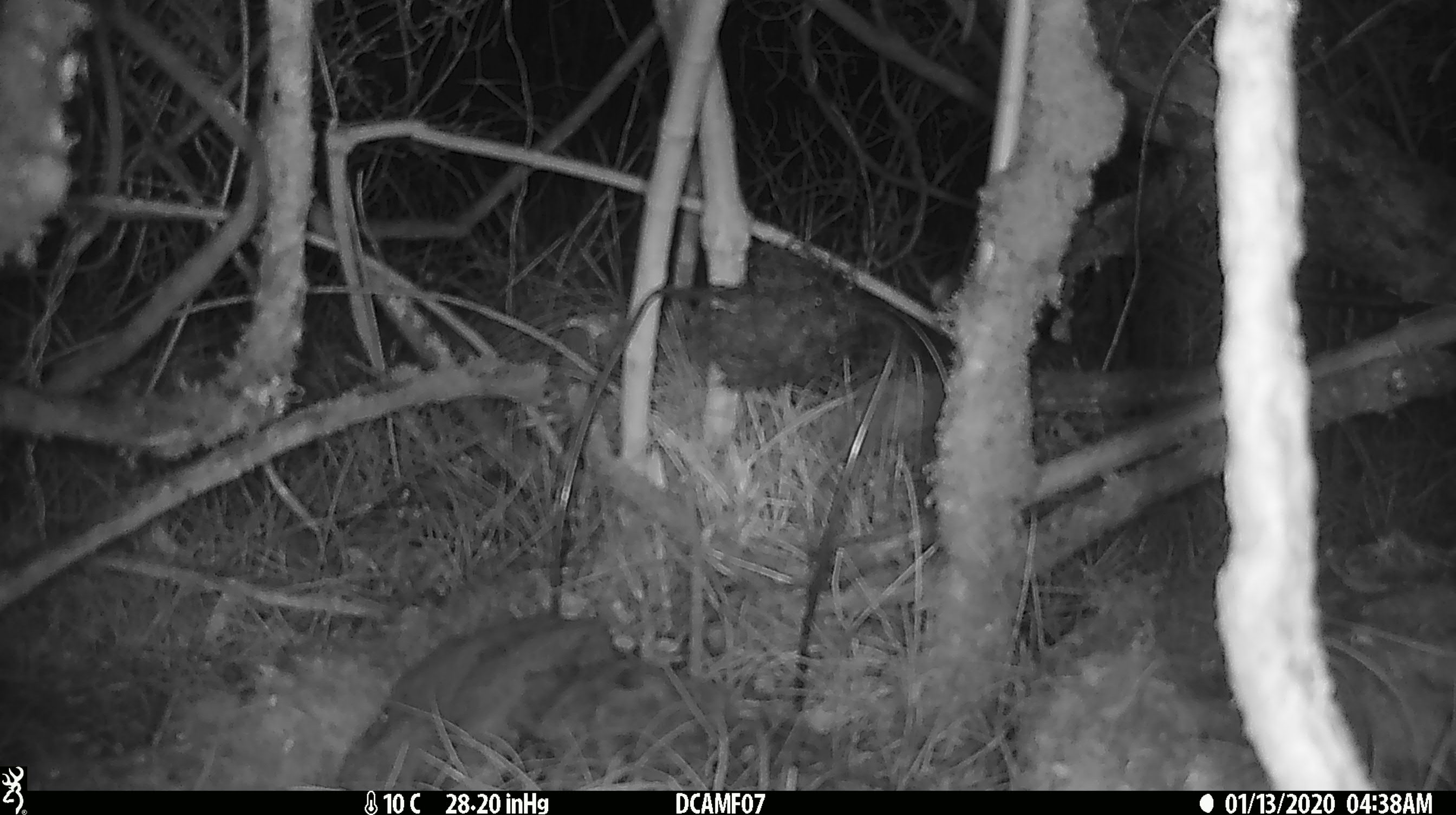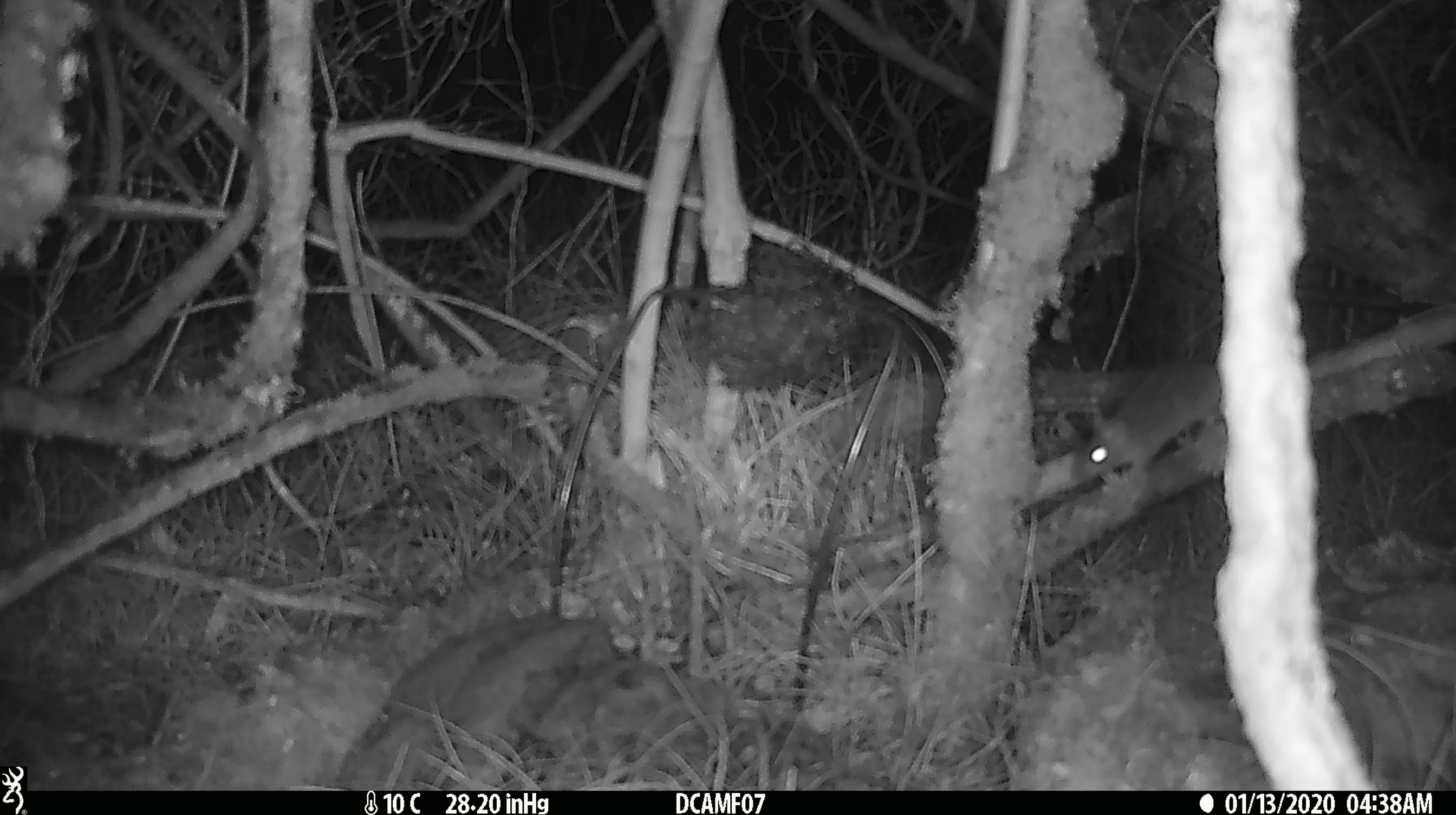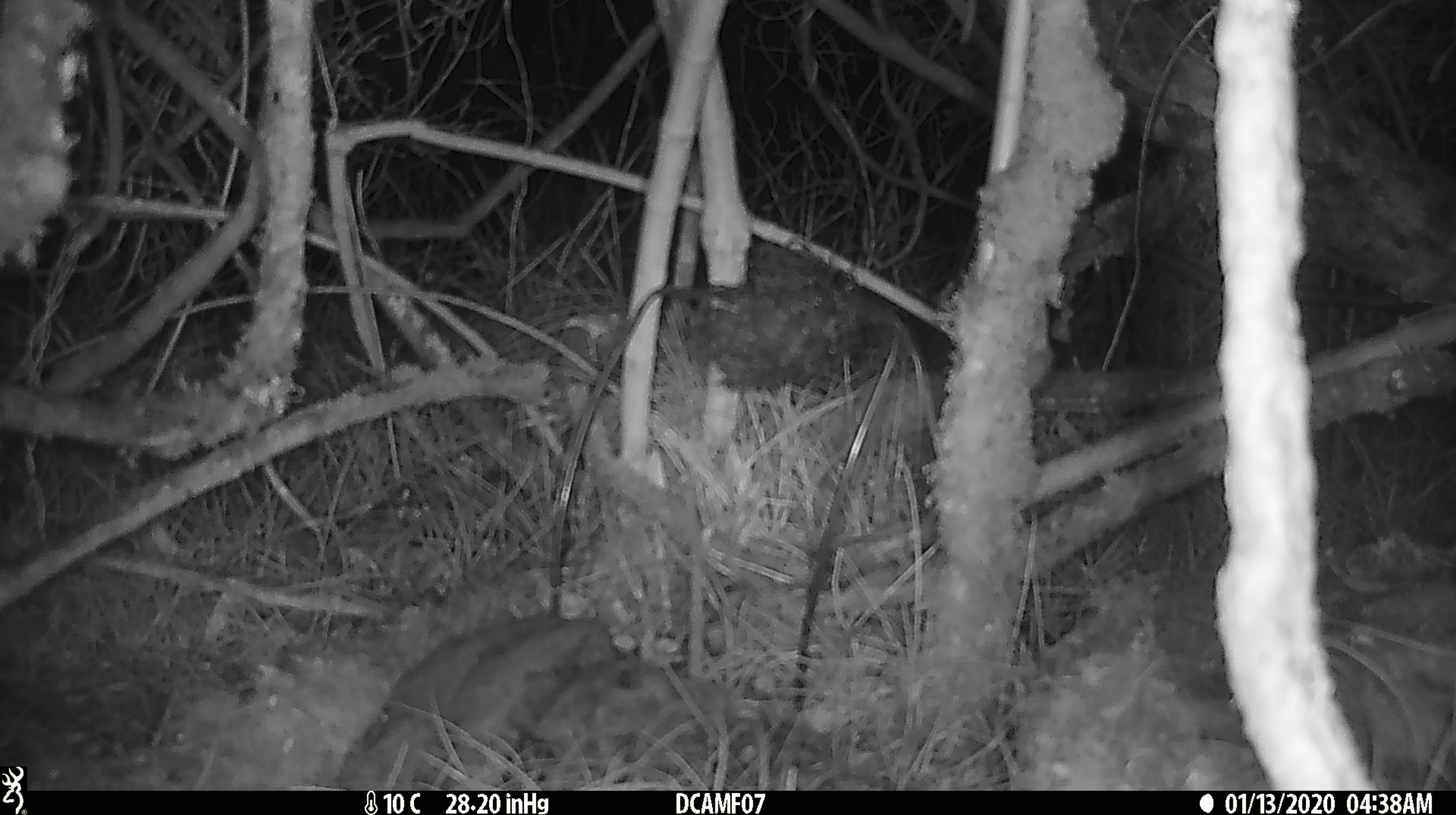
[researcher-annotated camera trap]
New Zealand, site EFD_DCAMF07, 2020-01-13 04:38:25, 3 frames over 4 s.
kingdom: Animalia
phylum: Chordata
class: Mammalia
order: Rodentia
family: Muridae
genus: Mus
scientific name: Mus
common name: mouse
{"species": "mouse (Mus)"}